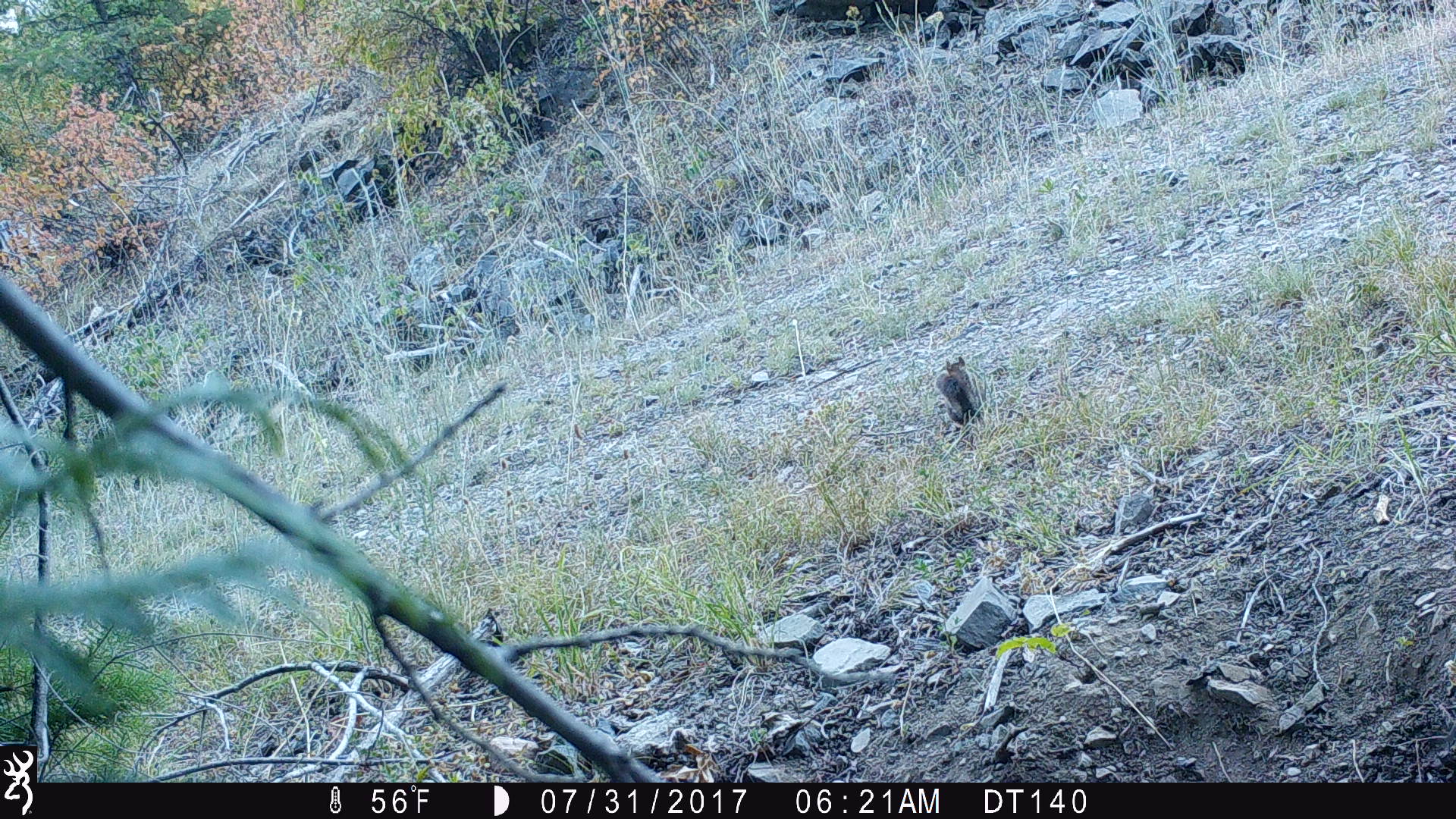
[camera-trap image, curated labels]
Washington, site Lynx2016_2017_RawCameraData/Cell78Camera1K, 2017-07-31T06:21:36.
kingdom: Animalia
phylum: Chordata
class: Mammalia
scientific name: Mammalia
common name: small mammal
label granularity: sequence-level